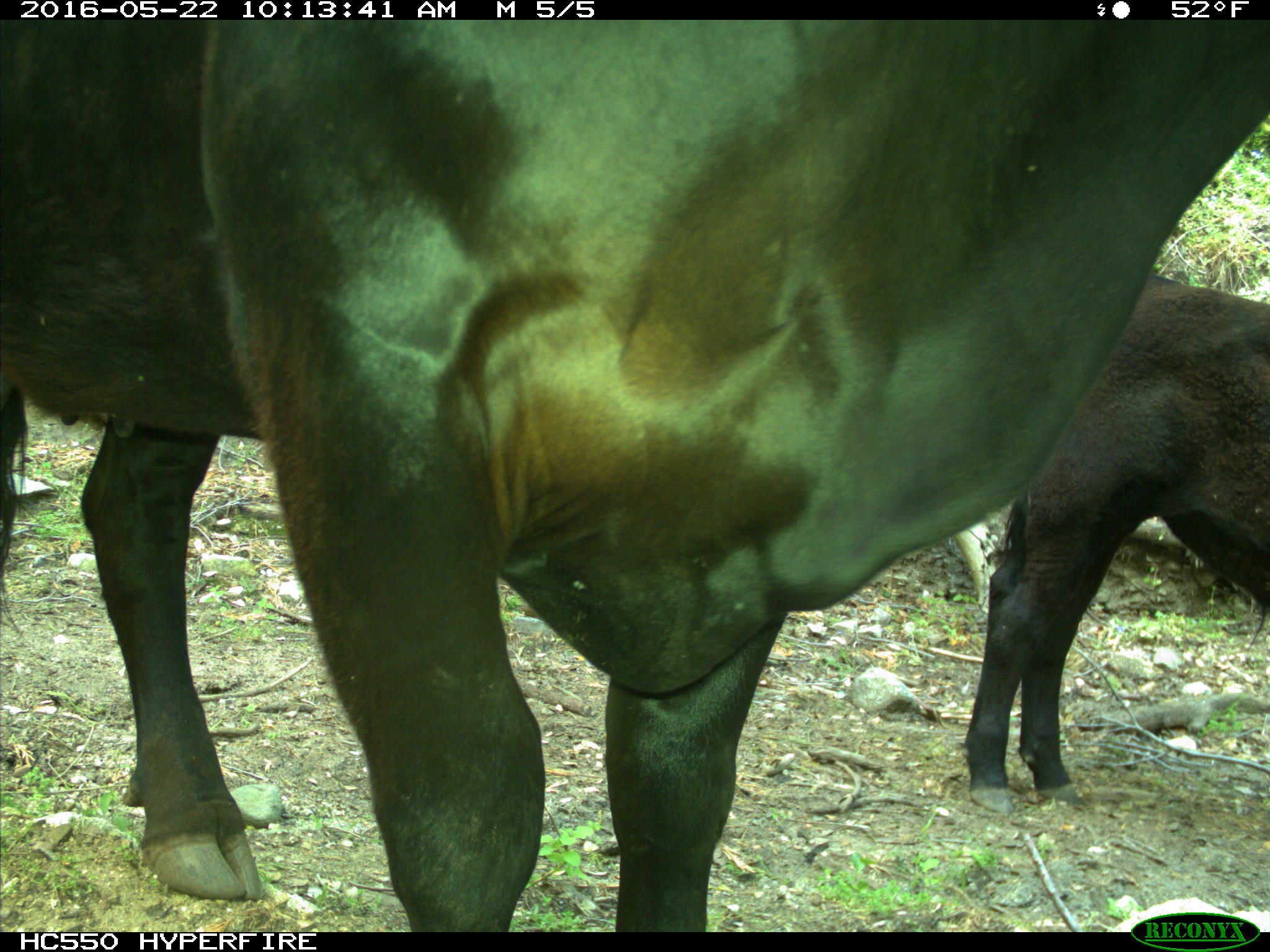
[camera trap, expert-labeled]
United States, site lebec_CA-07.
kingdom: Animalia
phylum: Chordata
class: Mammalia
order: Artiodactyla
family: Bovidae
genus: Bos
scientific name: Bos taurus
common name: domestic cow